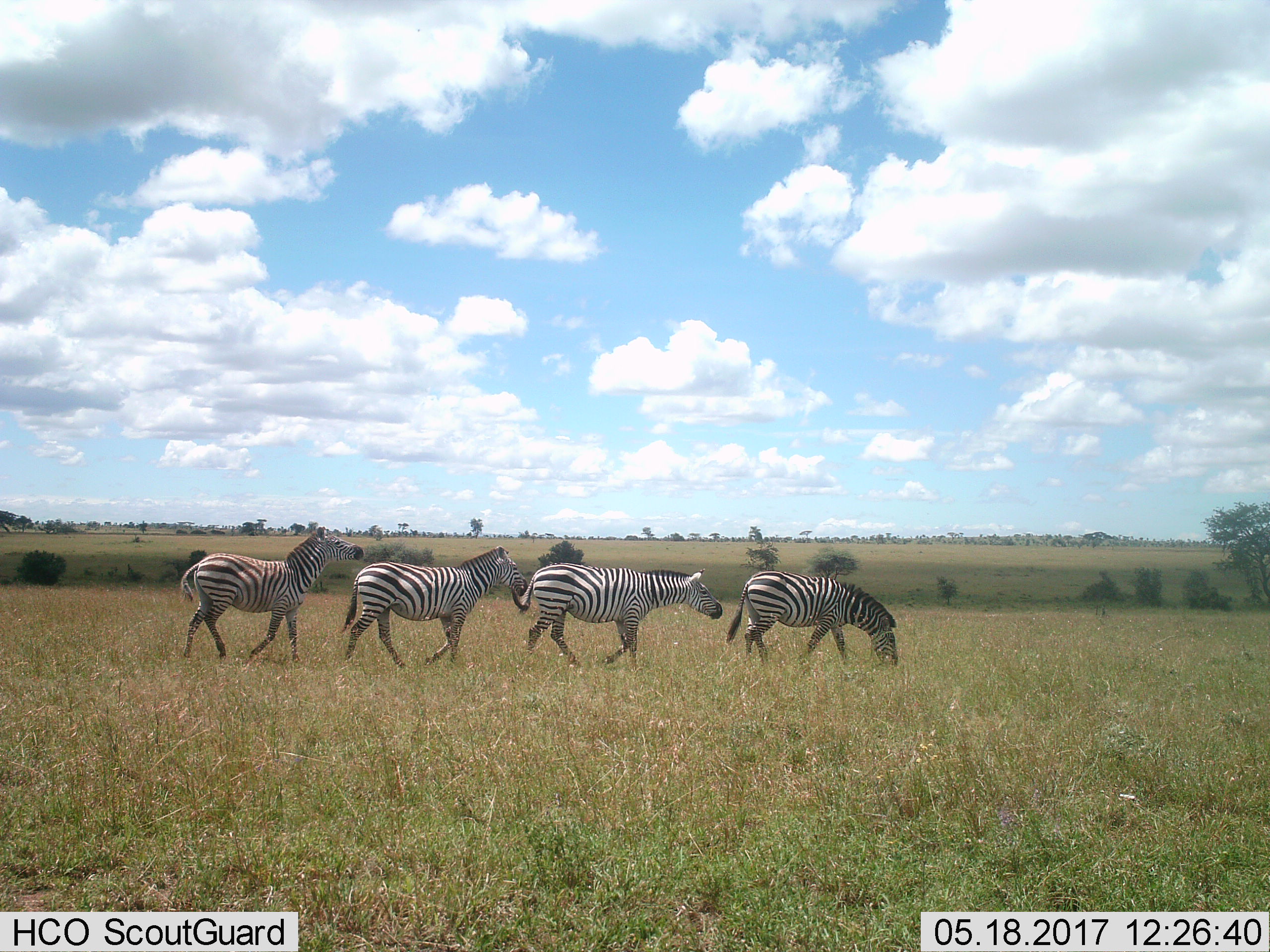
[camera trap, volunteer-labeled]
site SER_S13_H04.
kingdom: Animalia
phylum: Chordata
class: Mammalia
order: Perissodactyla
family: Equidae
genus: Equus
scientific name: Equus quagga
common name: plains zebra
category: zebraplains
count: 4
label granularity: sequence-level